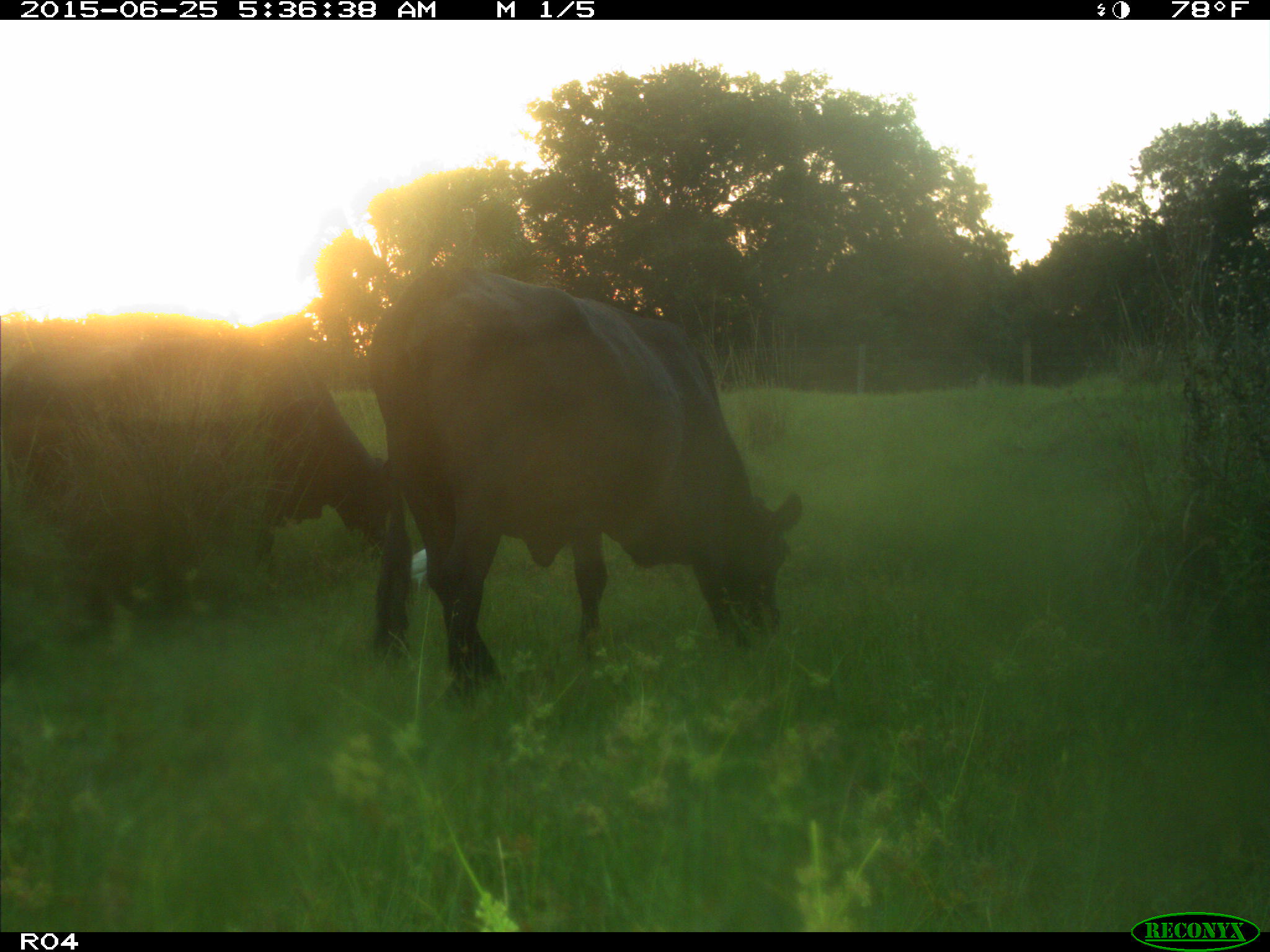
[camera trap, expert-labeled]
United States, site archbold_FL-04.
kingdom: Animalia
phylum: Chordata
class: Mammalia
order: Artiodactyla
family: Bovidae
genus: Bos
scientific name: Bos taurus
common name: domestic cow